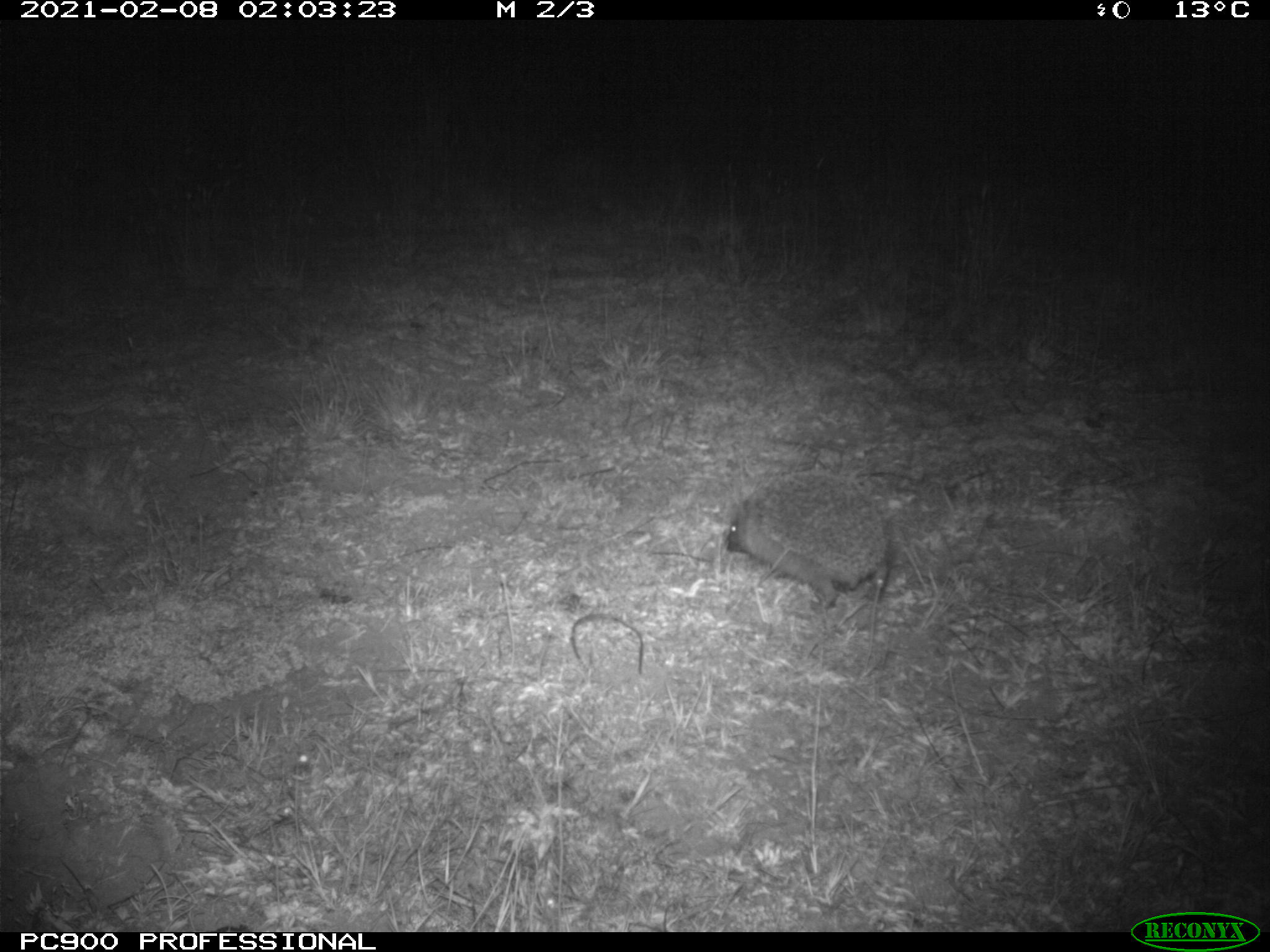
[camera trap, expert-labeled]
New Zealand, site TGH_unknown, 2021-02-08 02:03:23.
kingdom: Animalia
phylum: Chordata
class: Mammalia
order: Eulipotyphla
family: Erinaceidae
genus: Erinaceus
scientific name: Erinaceus europaeus europaeus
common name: european hedgehog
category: hedgehog